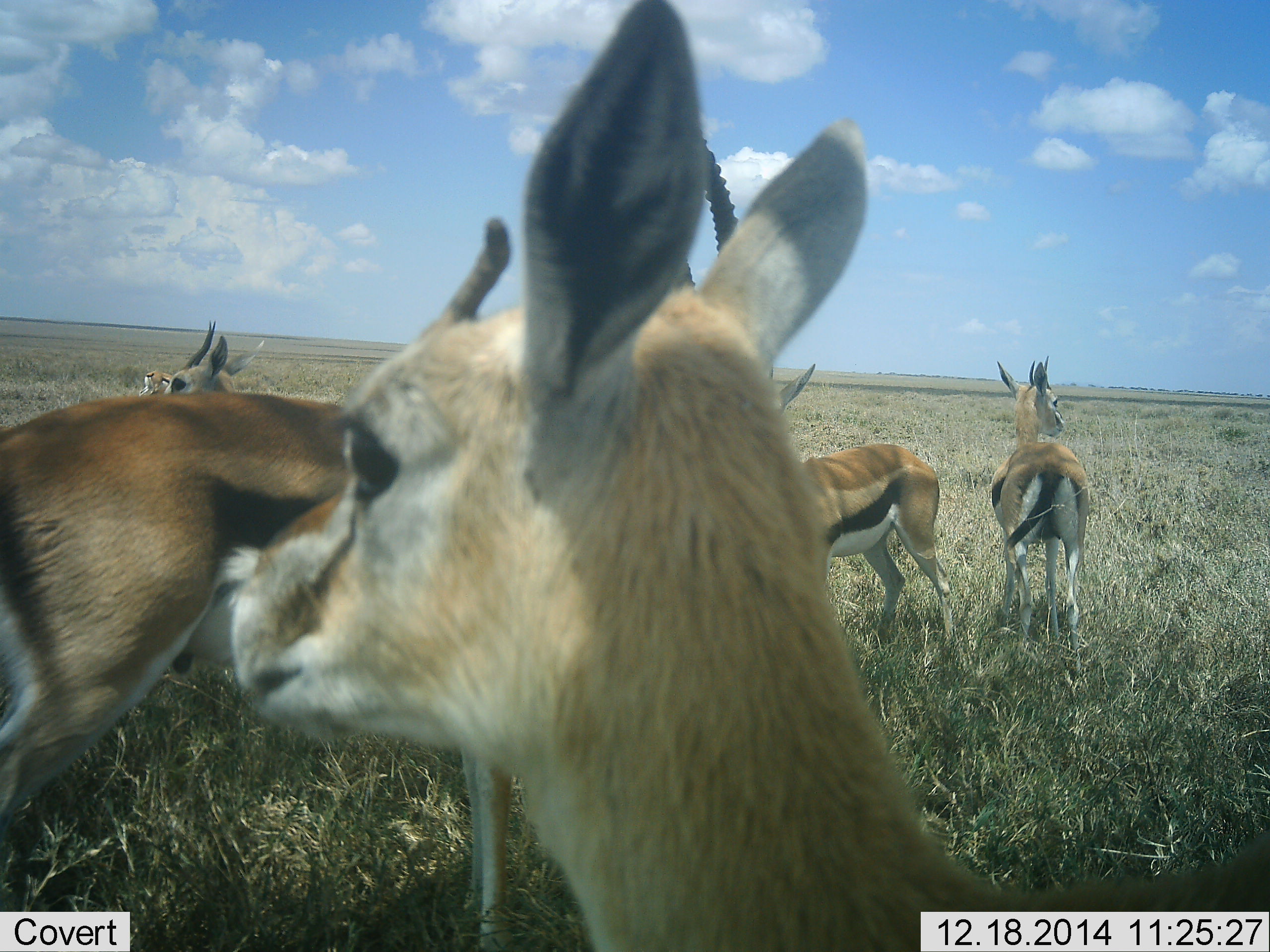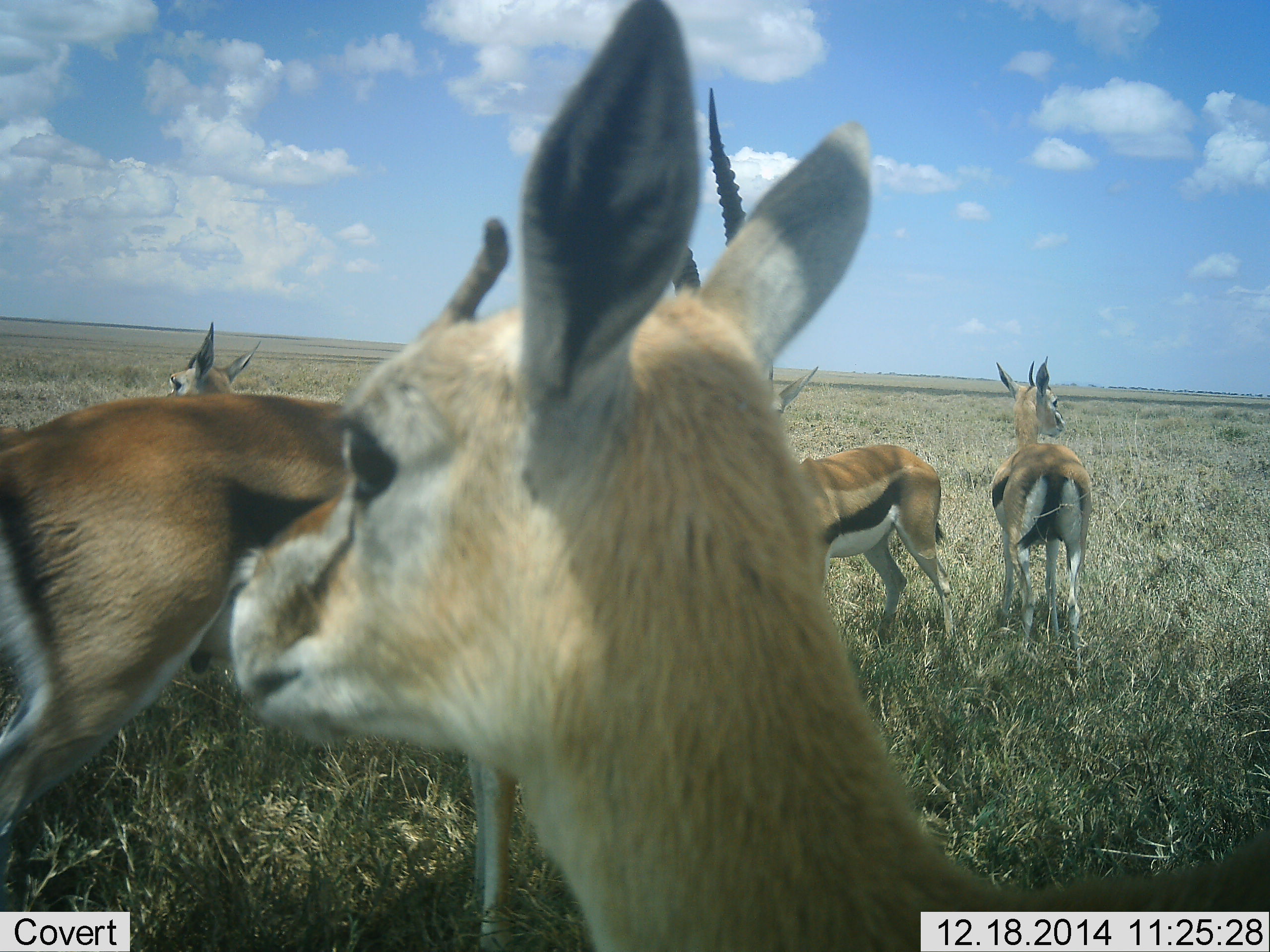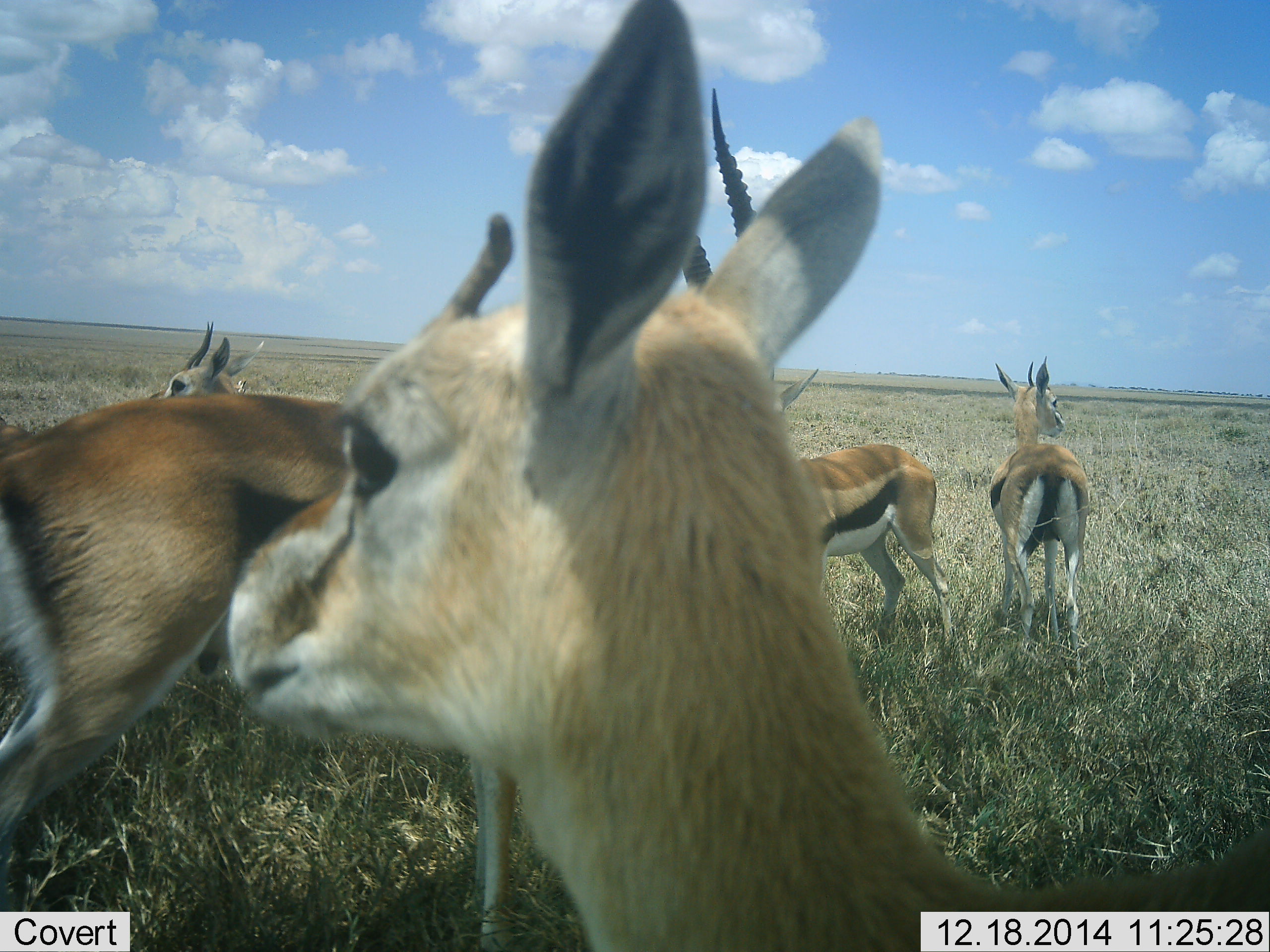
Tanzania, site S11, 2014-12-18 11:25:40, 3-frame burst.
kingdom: Animalia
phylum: Chordata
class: Mammalia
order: Artiodactyla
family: Bovidae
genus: Eudorcas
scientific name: Eudorcas thomsonii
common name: thomson's gazelle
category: gazellethomsons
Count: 5.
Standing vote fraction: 100%.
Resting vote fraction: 0%.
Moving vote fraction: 10%.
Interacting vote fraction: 0%.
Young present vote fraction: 10%.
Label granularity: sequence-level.